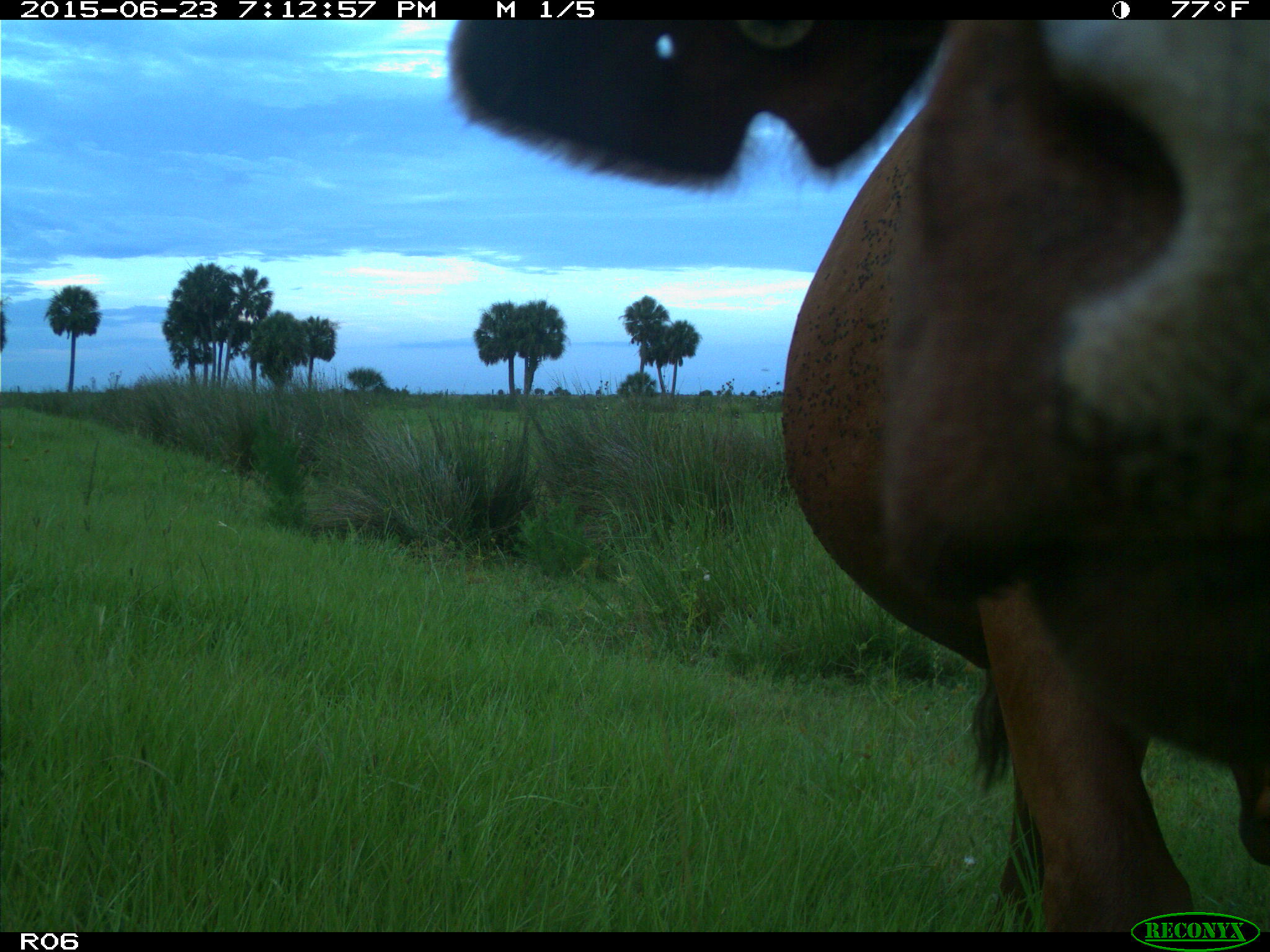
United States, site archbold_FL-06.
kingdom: Animalia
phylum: Chordata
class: Mammalia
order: Artiodactyla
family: Bovidae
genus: Bos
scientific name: Bos taurus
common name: domestic cow